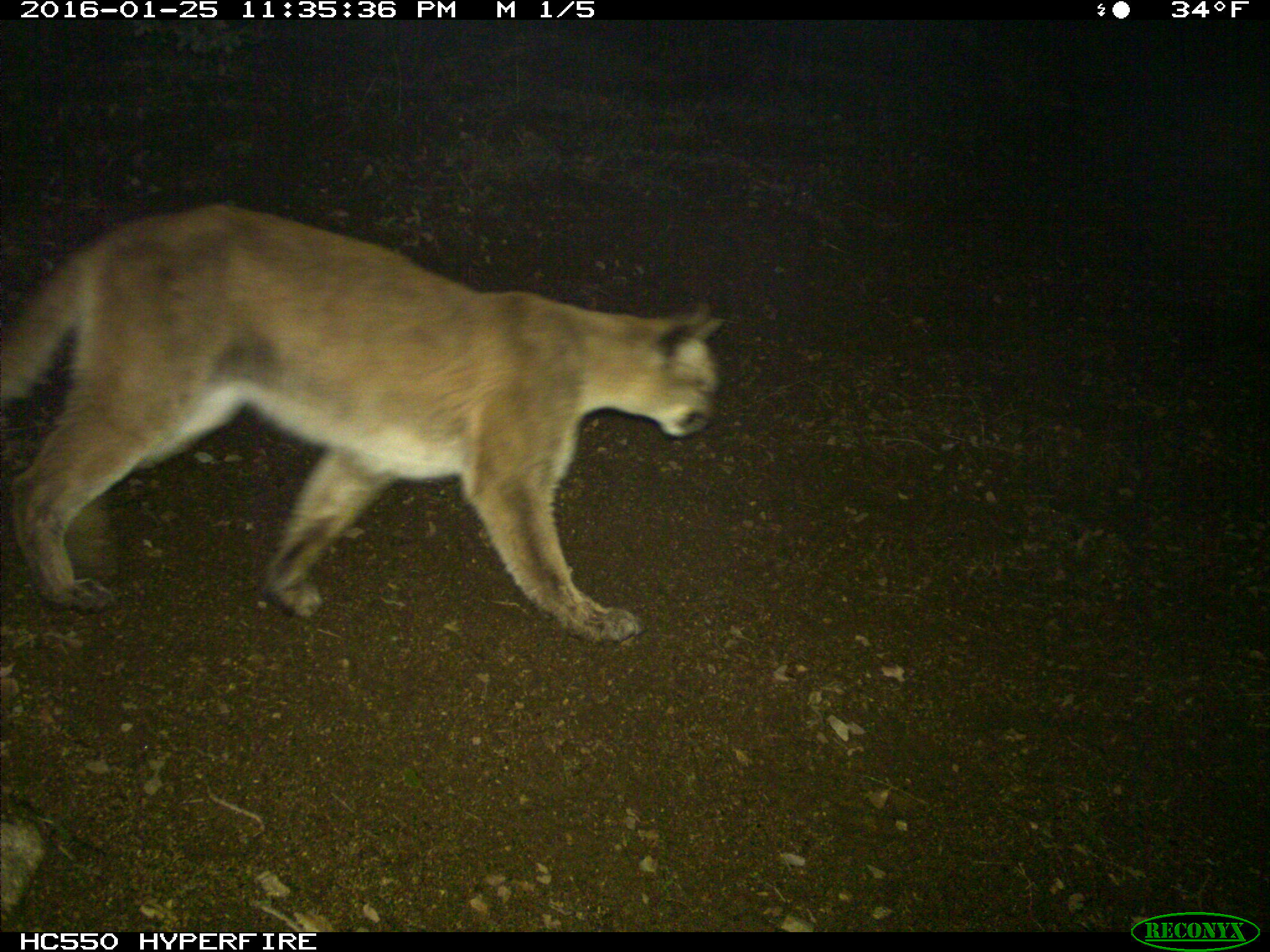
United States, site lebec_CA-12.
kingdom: Animalia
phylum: Chordata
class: Mammalia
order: Carnivora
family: Felidae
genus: Puma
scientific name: Puma concolor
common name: mountain lion